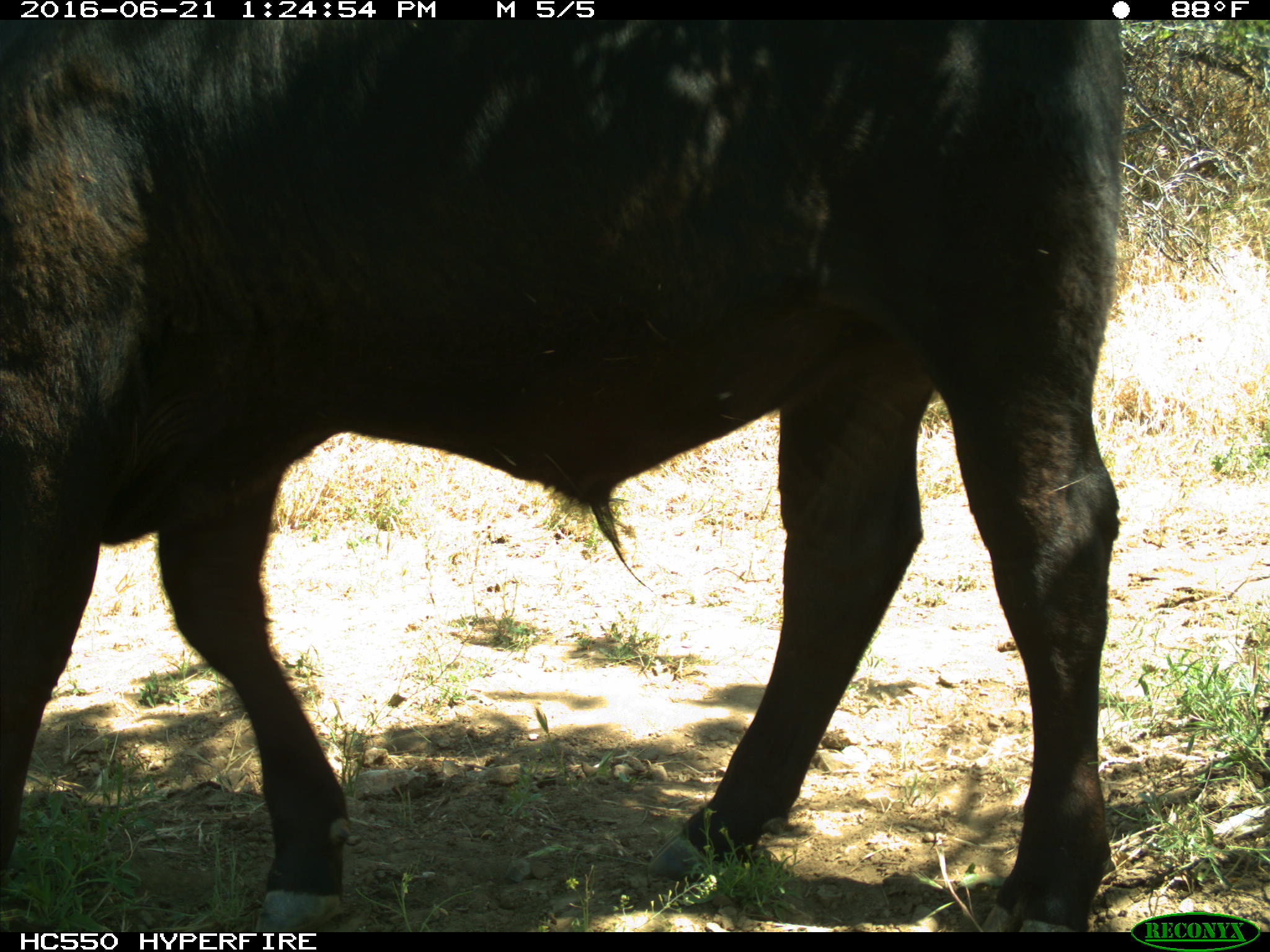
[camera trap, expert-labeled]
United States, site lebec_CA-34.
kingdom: Animalia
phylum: Chordata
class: Mammalia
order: Artiodactyla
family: Bovidae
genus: Bos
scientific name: Bos taurus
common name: domestic cow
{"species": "Bos taurus (domestic cow)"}